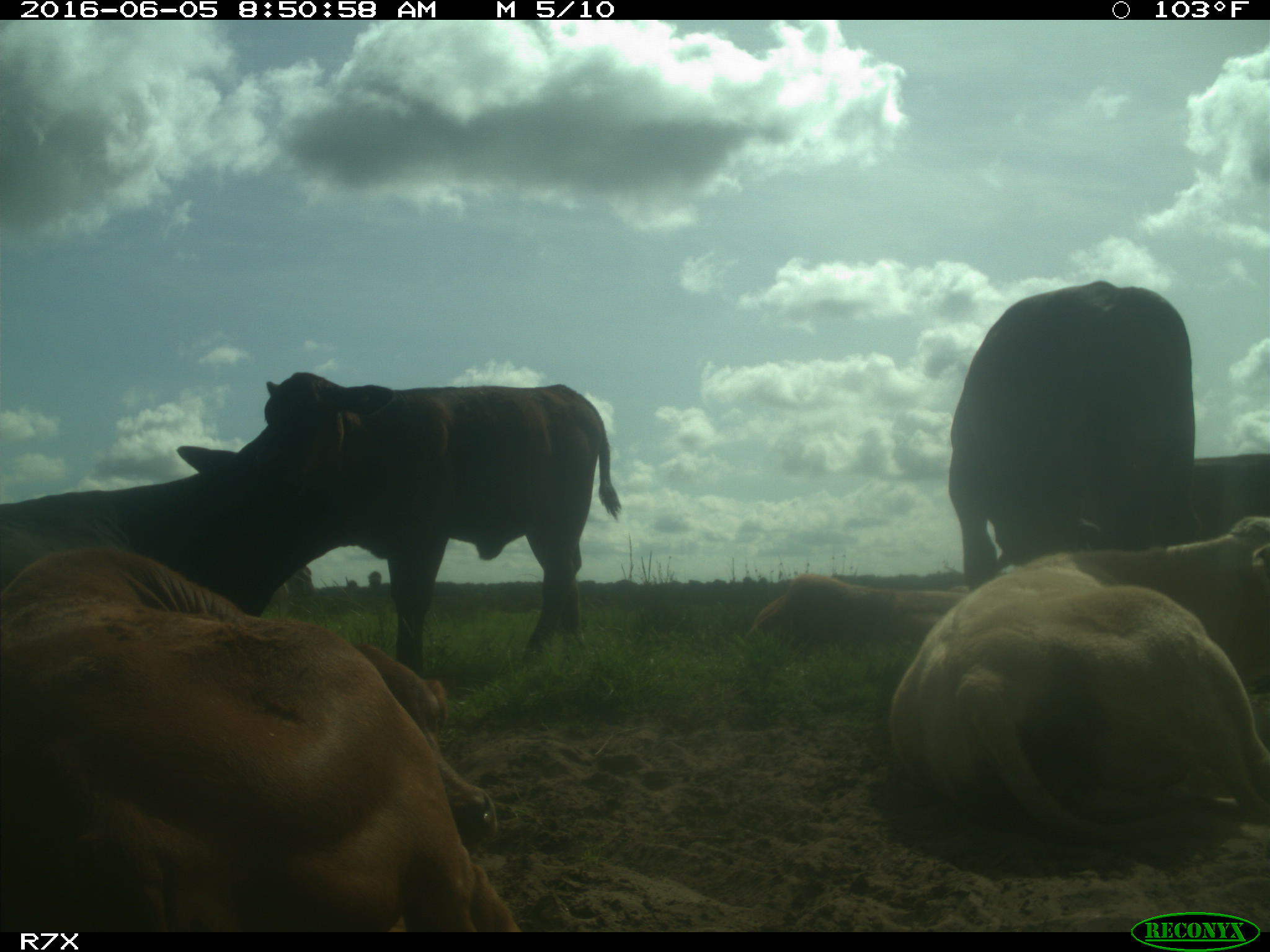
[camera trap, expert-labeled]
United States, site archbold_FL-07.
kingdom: Animalia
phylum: Chordata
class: Mammalia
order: Artiodactyla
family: Bovidae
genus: Bos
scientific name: Bos taurus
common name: domestic cow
Bos taurus (domestic cow).